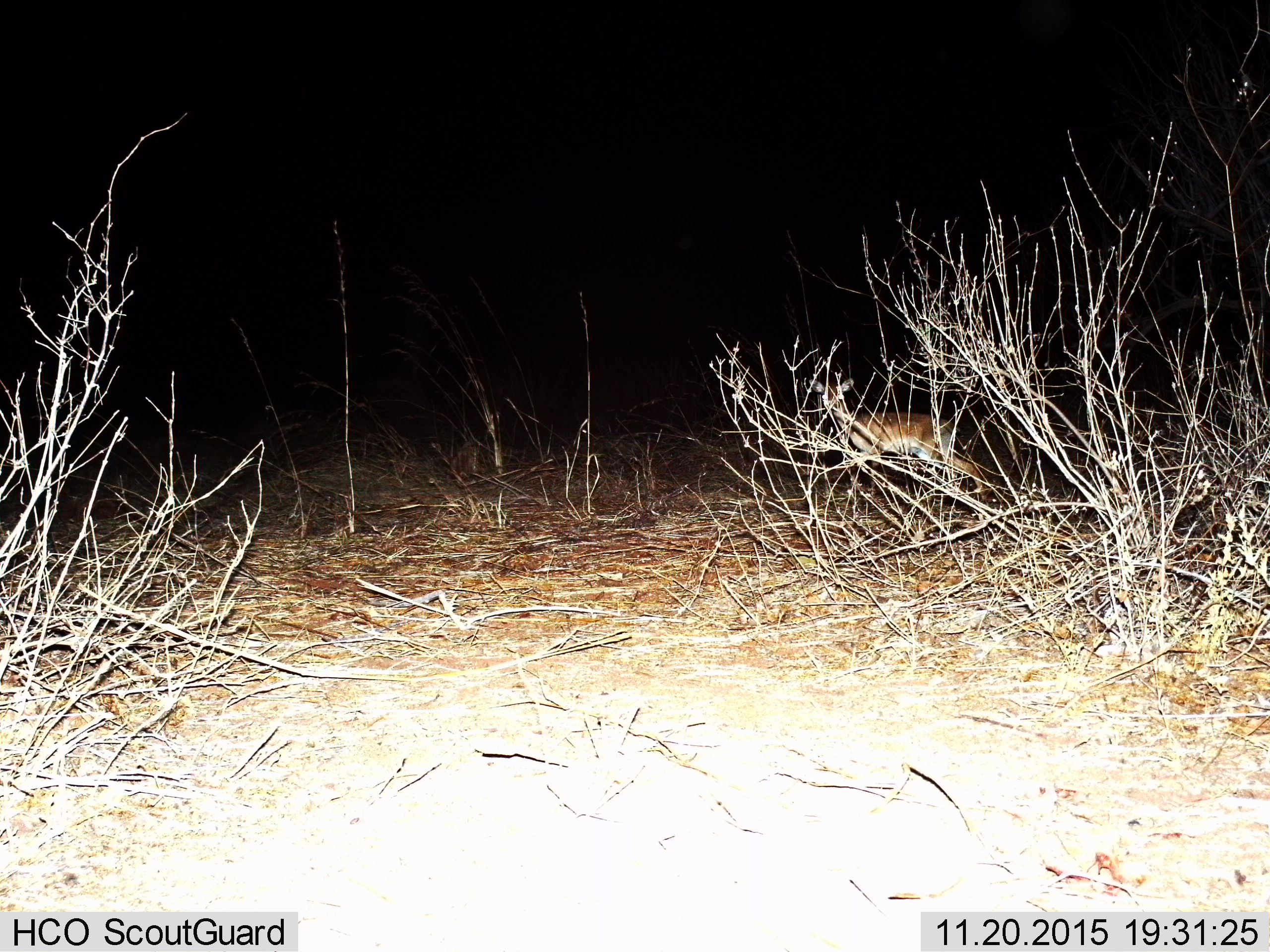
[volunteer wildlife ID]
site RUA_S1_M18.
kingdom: Animalia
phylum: Chordata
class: Mammalia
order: Artiodactyla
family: Bovidae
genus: Aepyceros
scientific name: Aepyceros melampus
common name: impala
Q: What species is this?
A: Impala (Aepyceros melampus).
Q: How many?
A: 1.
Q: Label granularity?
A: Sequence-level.